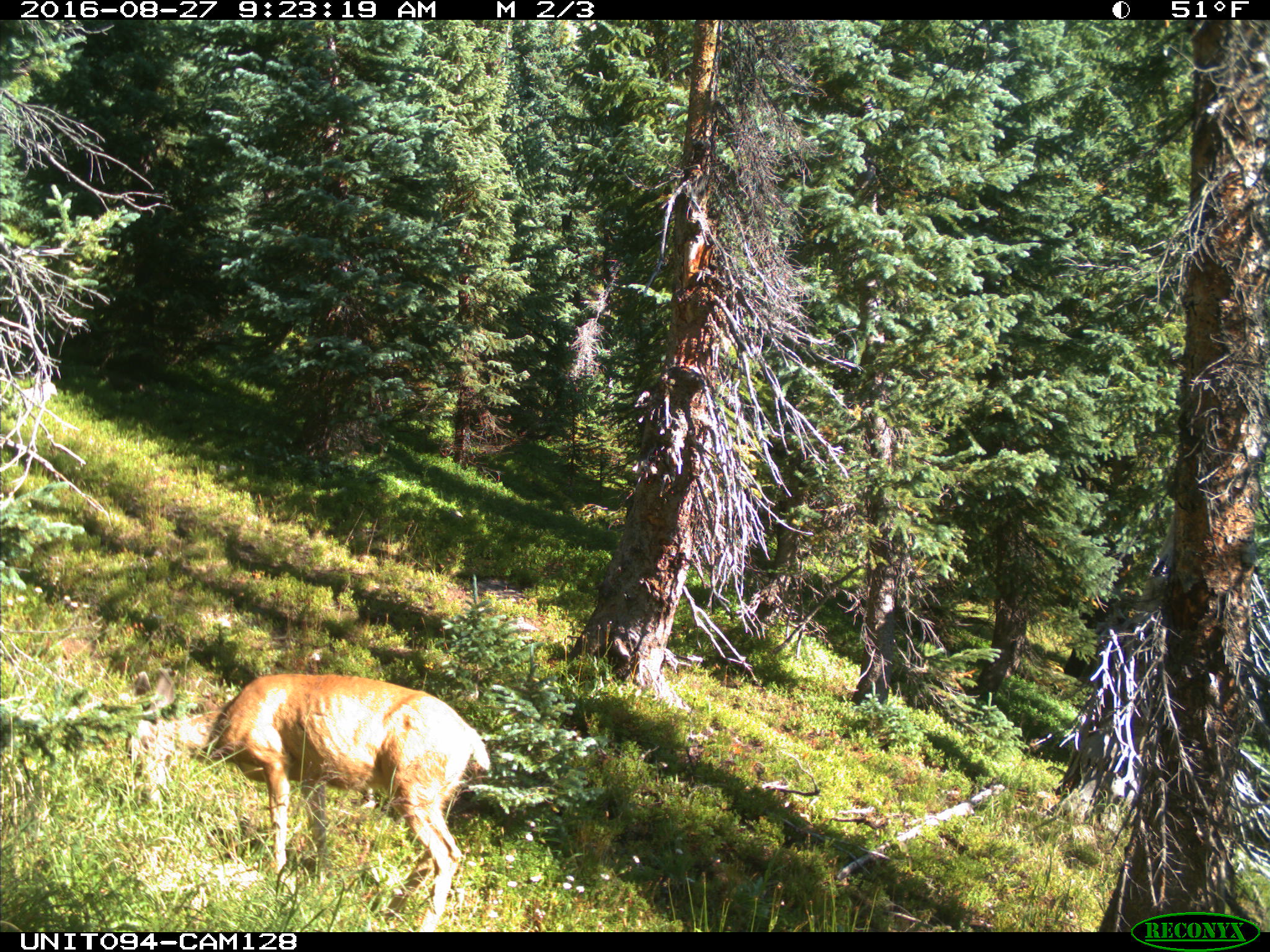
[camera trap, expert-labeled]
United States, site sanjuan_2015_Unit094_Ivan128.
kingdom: Animalia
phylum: Chordata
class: Mammalia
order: Artiodactyla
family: Cervidae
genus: Odocoileus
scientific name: Odocoileus hemionus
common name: mule deer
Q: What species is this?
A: Odocoileus hemionus (mule deer).